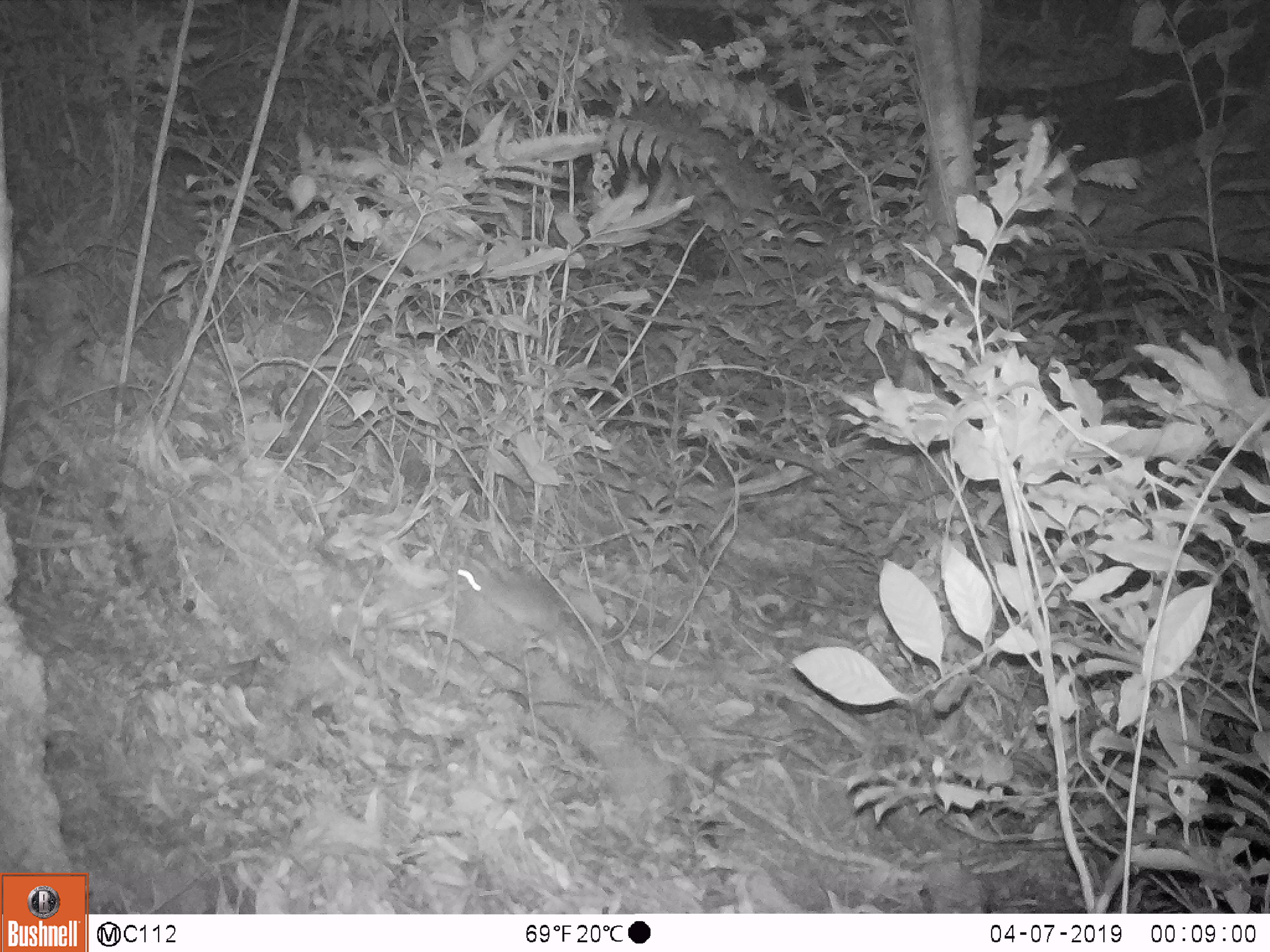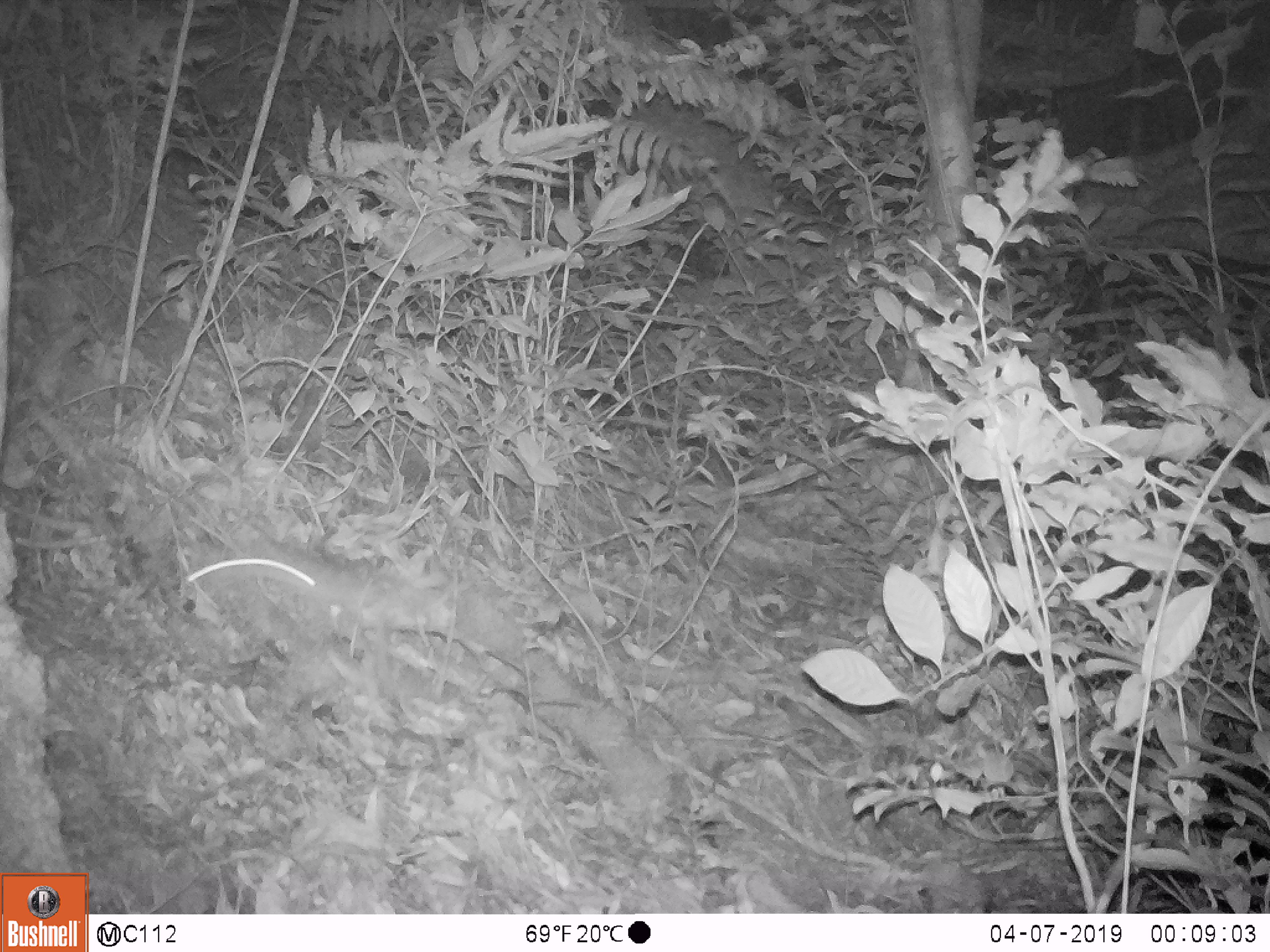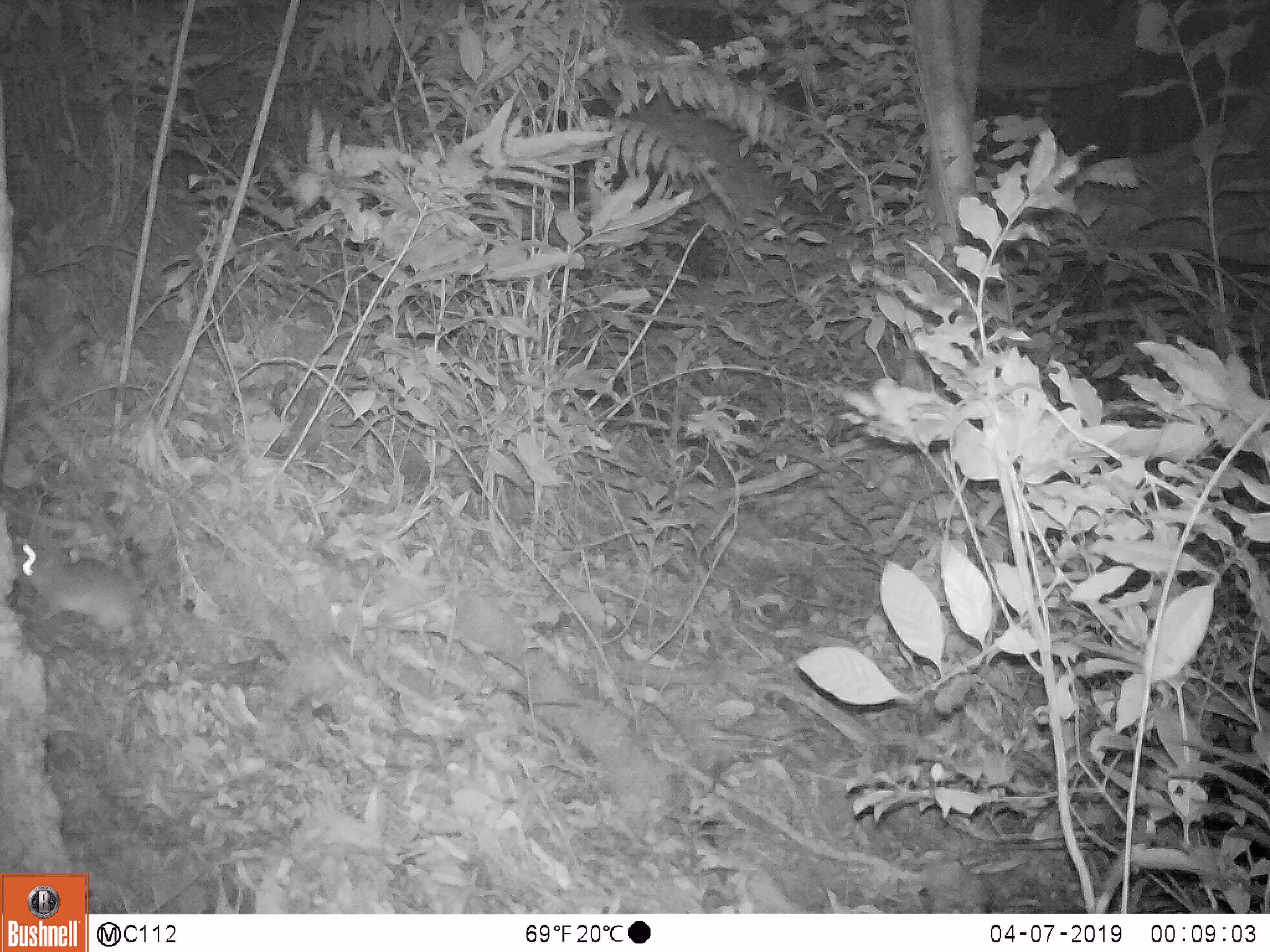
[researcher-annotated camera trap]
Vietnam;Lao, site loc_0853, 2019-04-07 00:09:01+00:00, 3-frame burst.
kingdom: Animalia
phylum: Chordata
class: Mammalia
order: Rodentia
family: Muridae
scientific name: Muridae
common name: old-world mice and rats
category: unidentified murid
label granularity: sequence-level